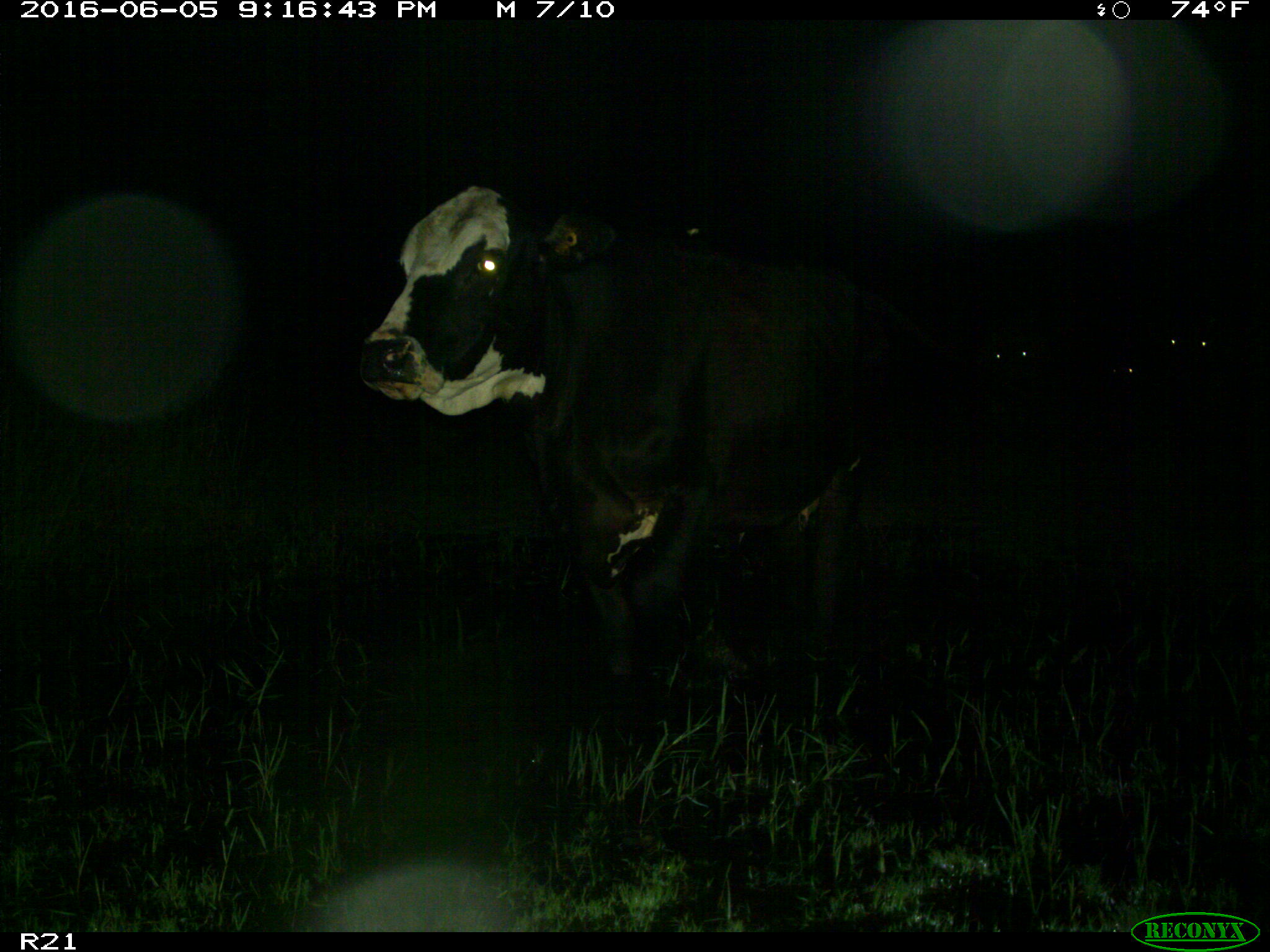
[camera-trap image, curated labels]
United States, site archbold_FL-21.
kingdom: Animalia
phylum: Chordata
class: Mammalia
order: Artiodactyla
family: Bovidae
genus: Bos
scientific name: Bos taurus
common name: domestic cow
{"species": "Bos taurus (domestic cow)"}